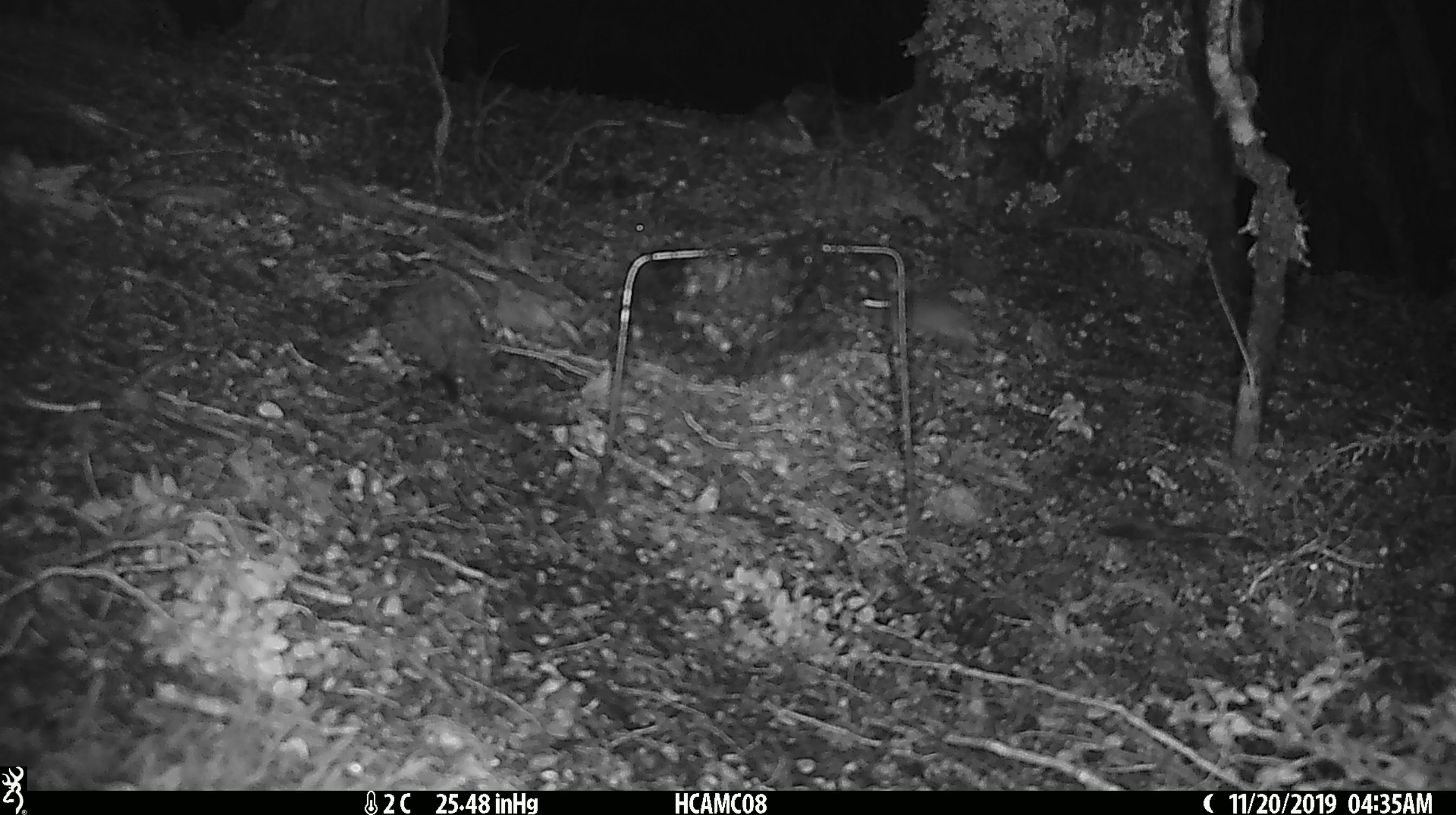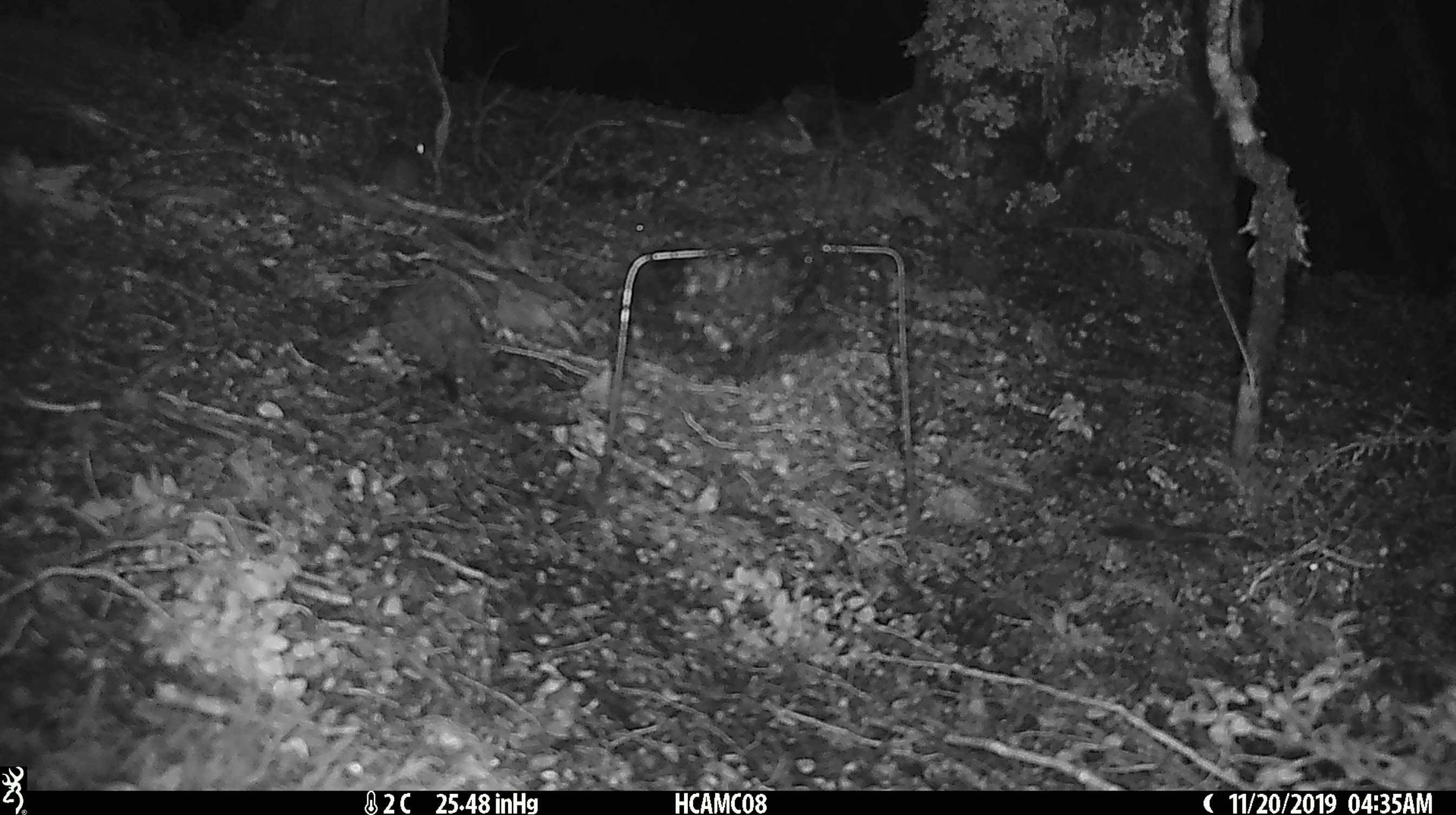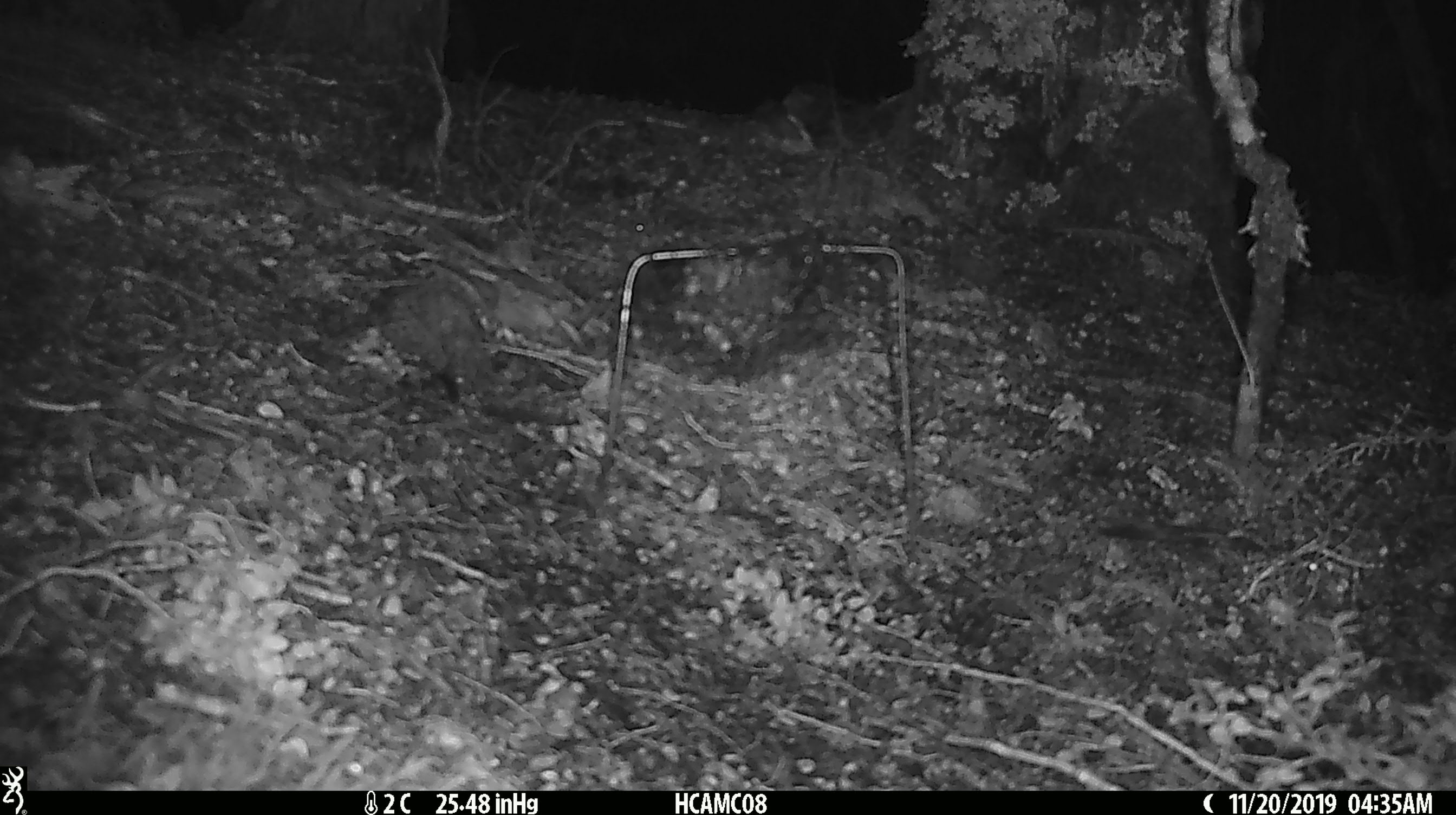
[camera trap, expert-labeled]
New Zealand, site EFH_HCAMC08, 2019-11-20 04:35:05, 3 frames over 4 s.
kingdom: Animalia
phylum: Chordata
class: Mammalia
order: Rodentia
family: Muridae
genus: Mus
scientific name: Mus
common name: mouse